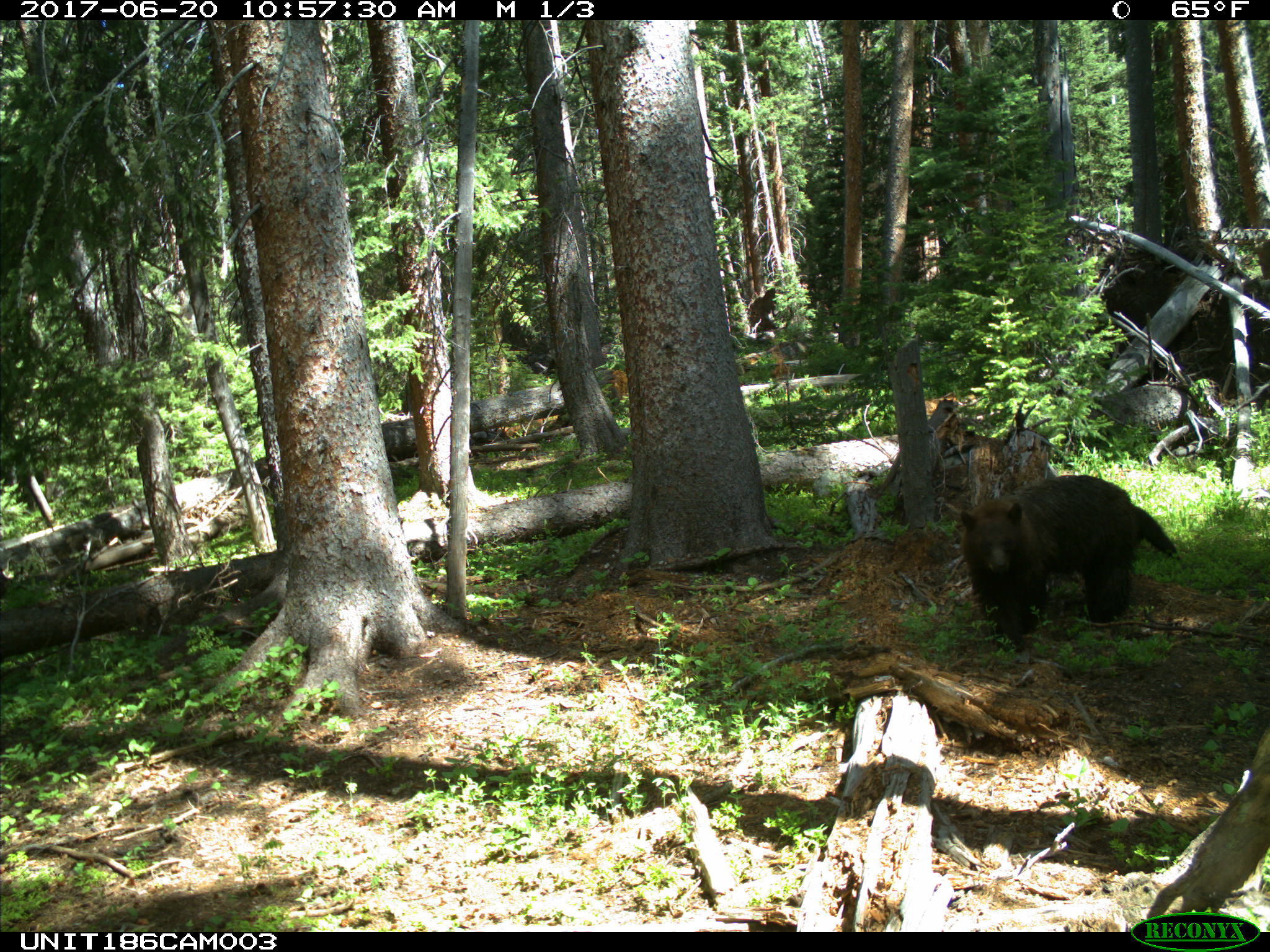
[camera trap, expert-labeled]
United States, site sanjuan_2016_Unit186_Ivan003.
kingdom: Animalia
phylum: Chordata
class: Mammalia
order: Carnivora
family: Ursidae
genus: Ursus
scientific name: Ursus americanus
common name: american black bear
Ursus americanus (american black bear).